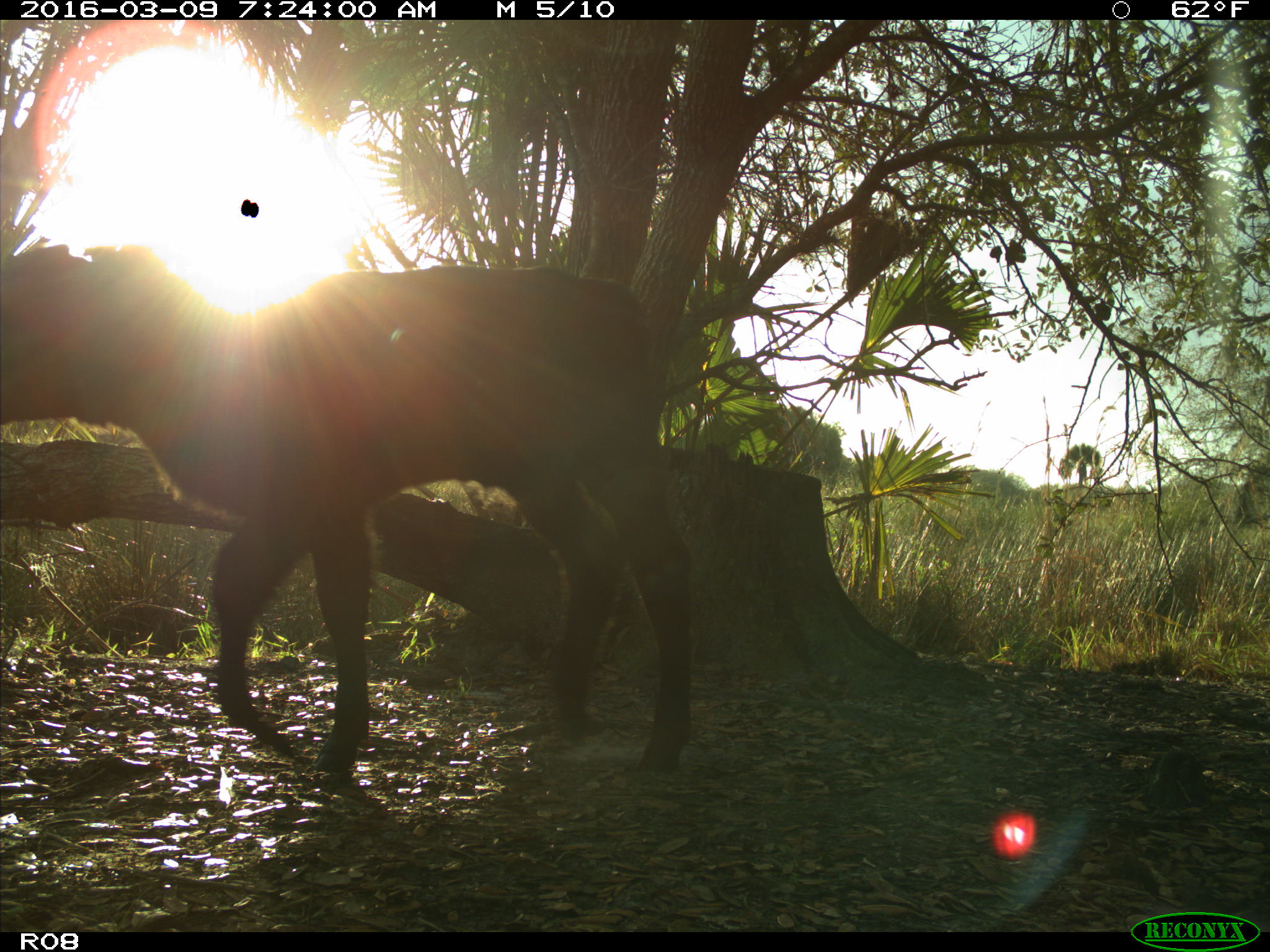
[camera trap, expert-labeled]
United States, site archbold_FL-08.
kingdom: Animalia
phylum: Chordata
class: Mammalia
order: Artiodactyla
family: Bovidae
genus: Bos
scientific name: Bos taurus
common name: domestic cow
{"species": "Bos taurus (domestic cow)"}